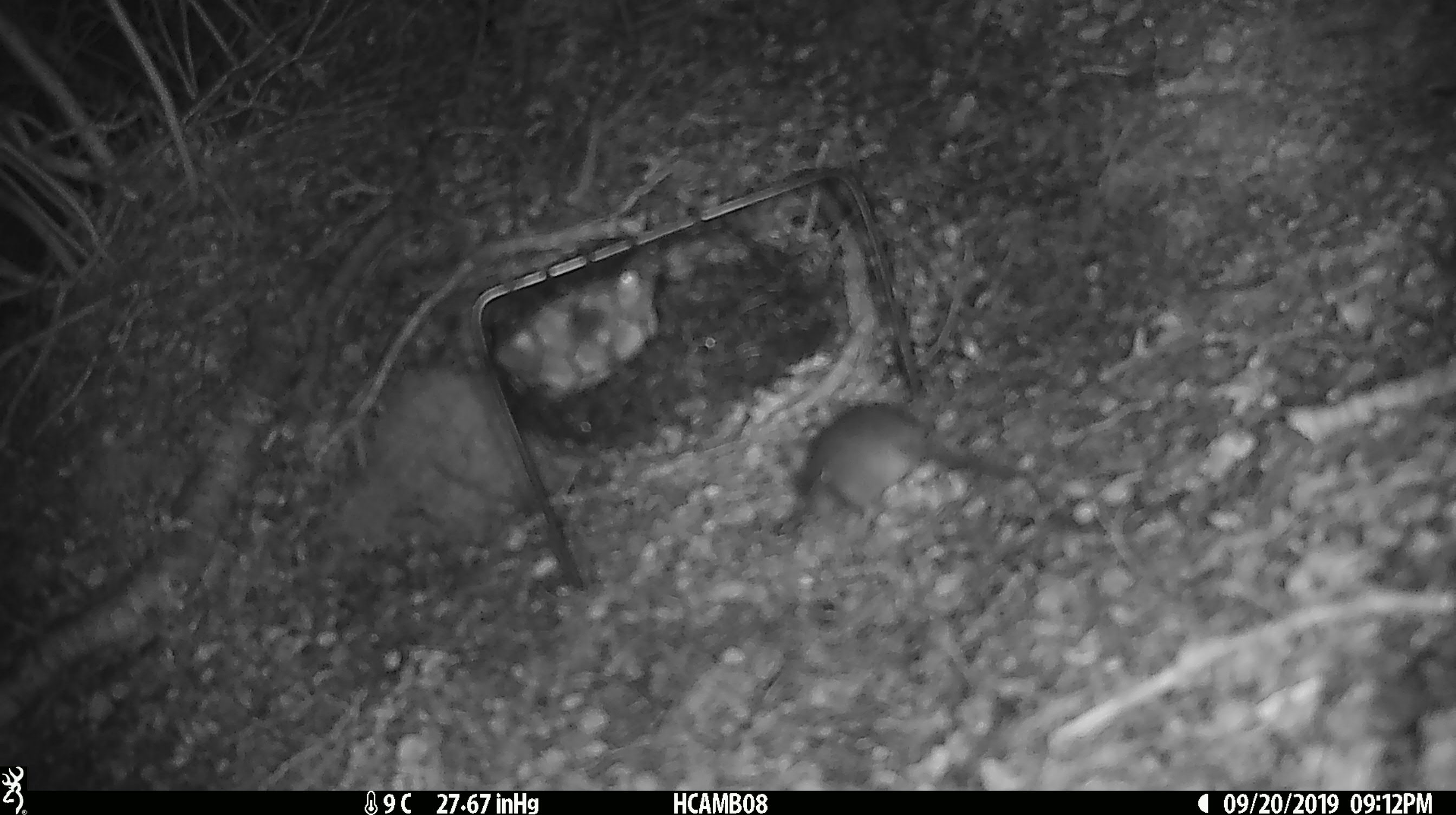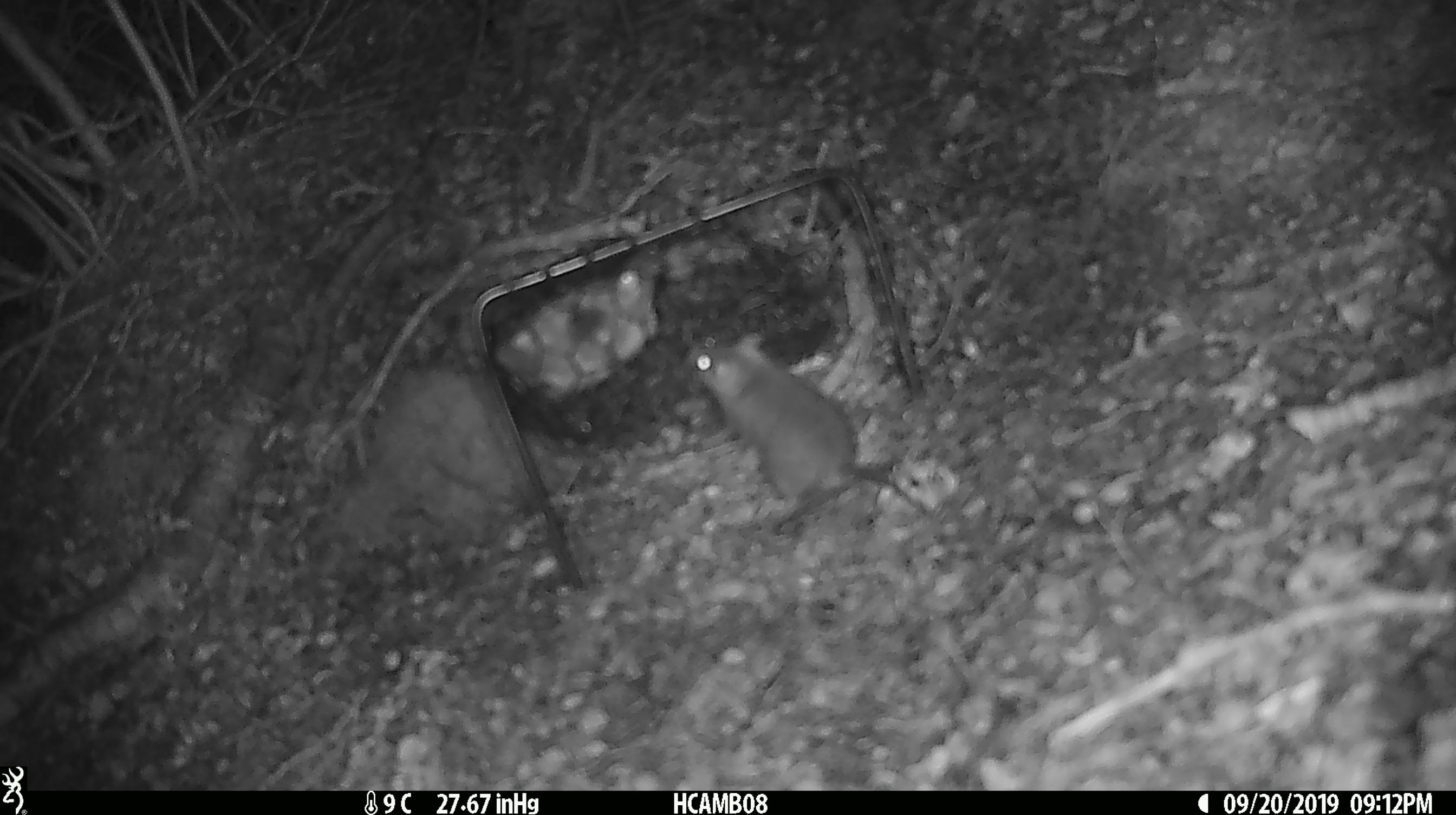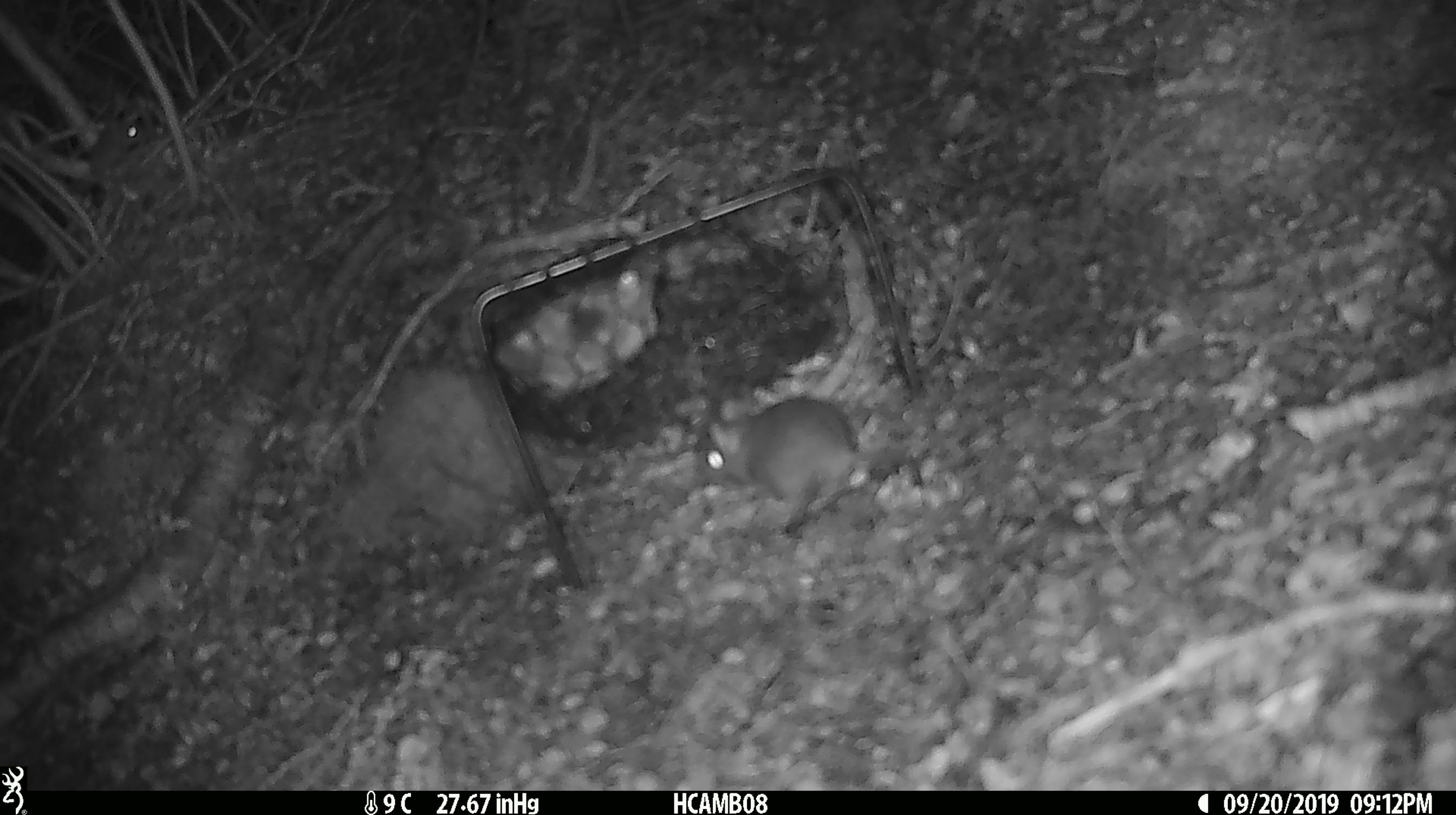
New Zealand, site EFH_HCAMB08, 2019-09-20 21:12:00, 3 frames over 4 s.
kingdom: Animalia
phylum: Chordata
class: Mammalia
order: Rodentia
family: Muridae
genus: Mus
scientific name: Mus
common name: mouse